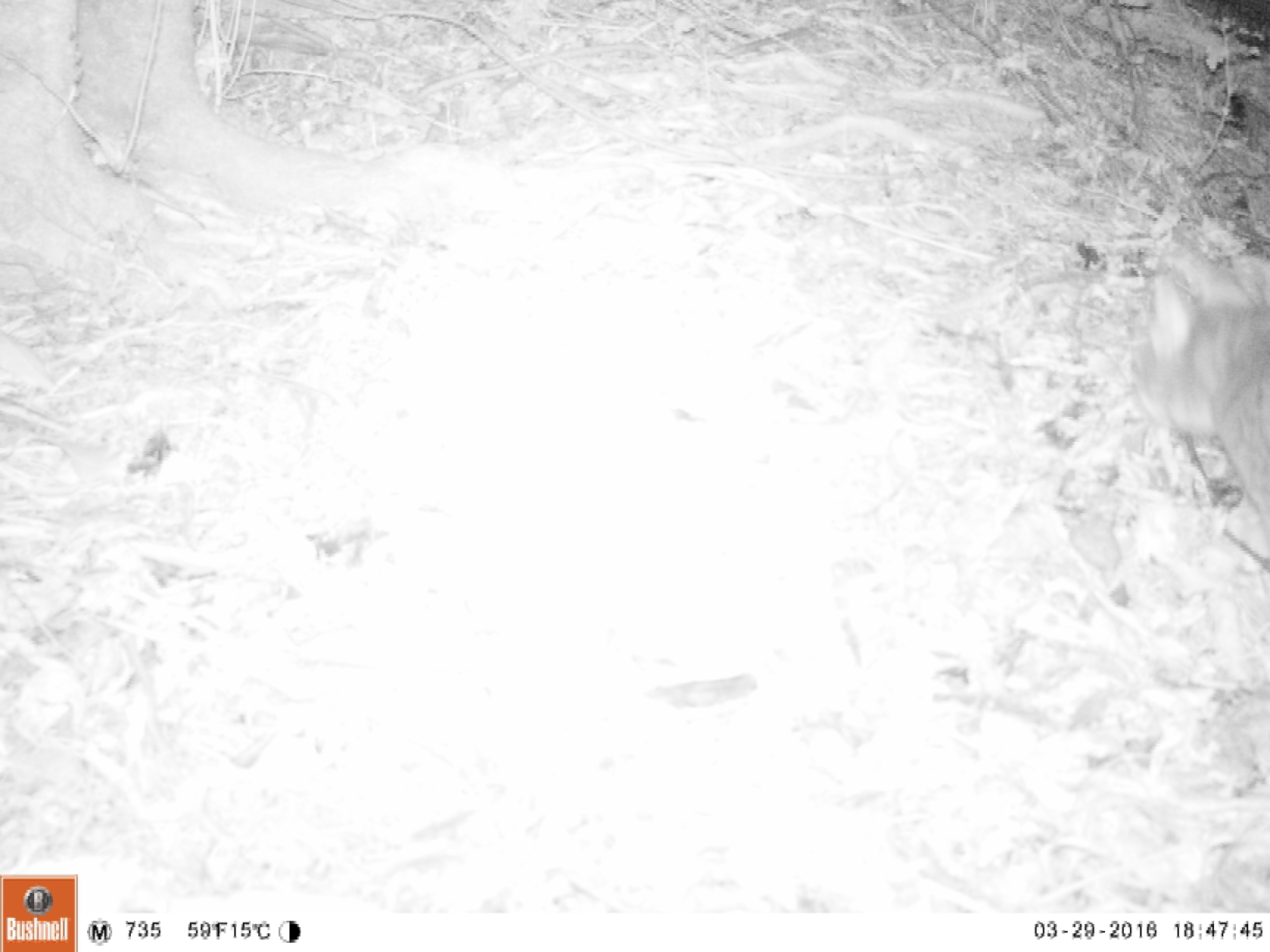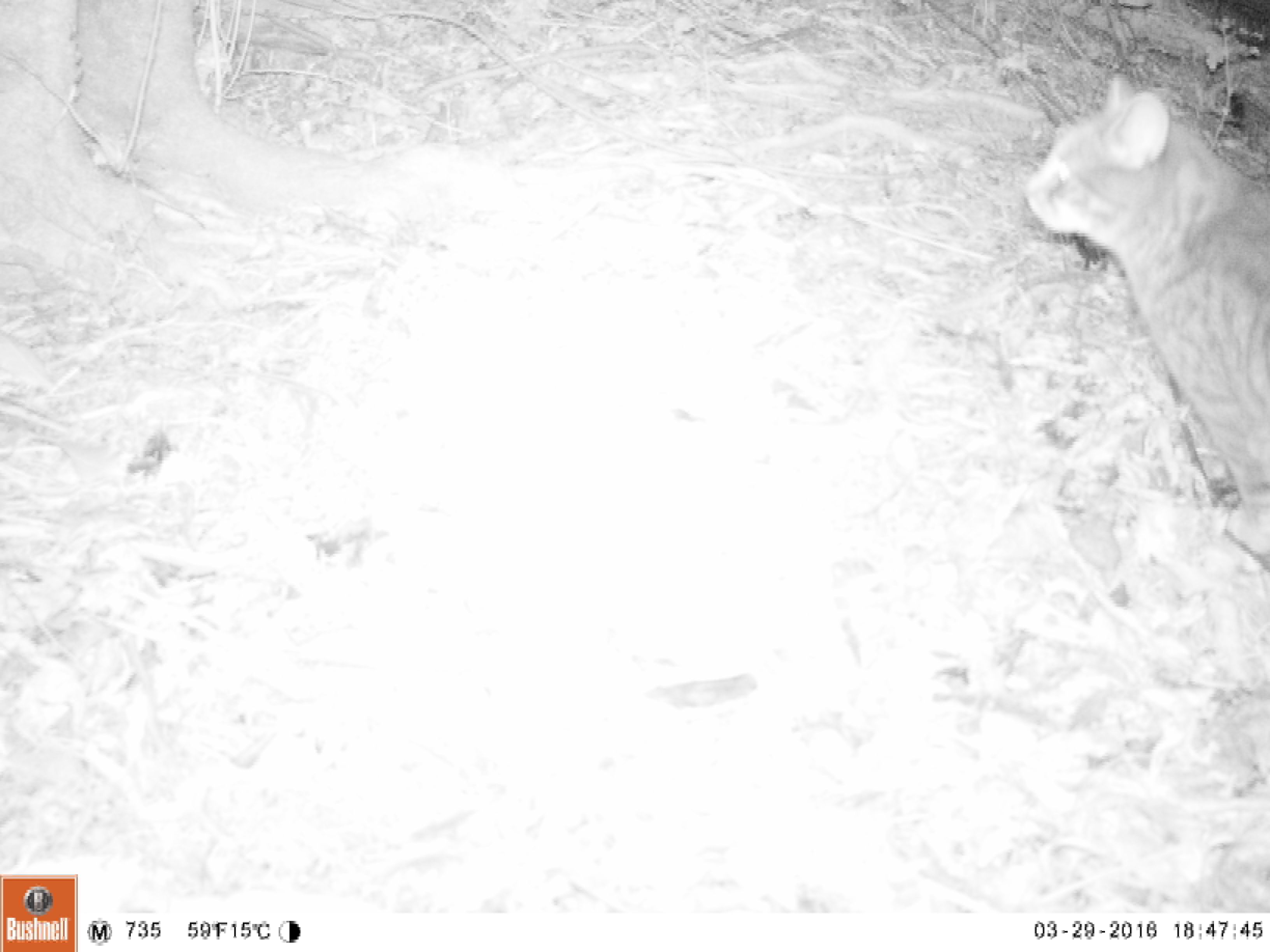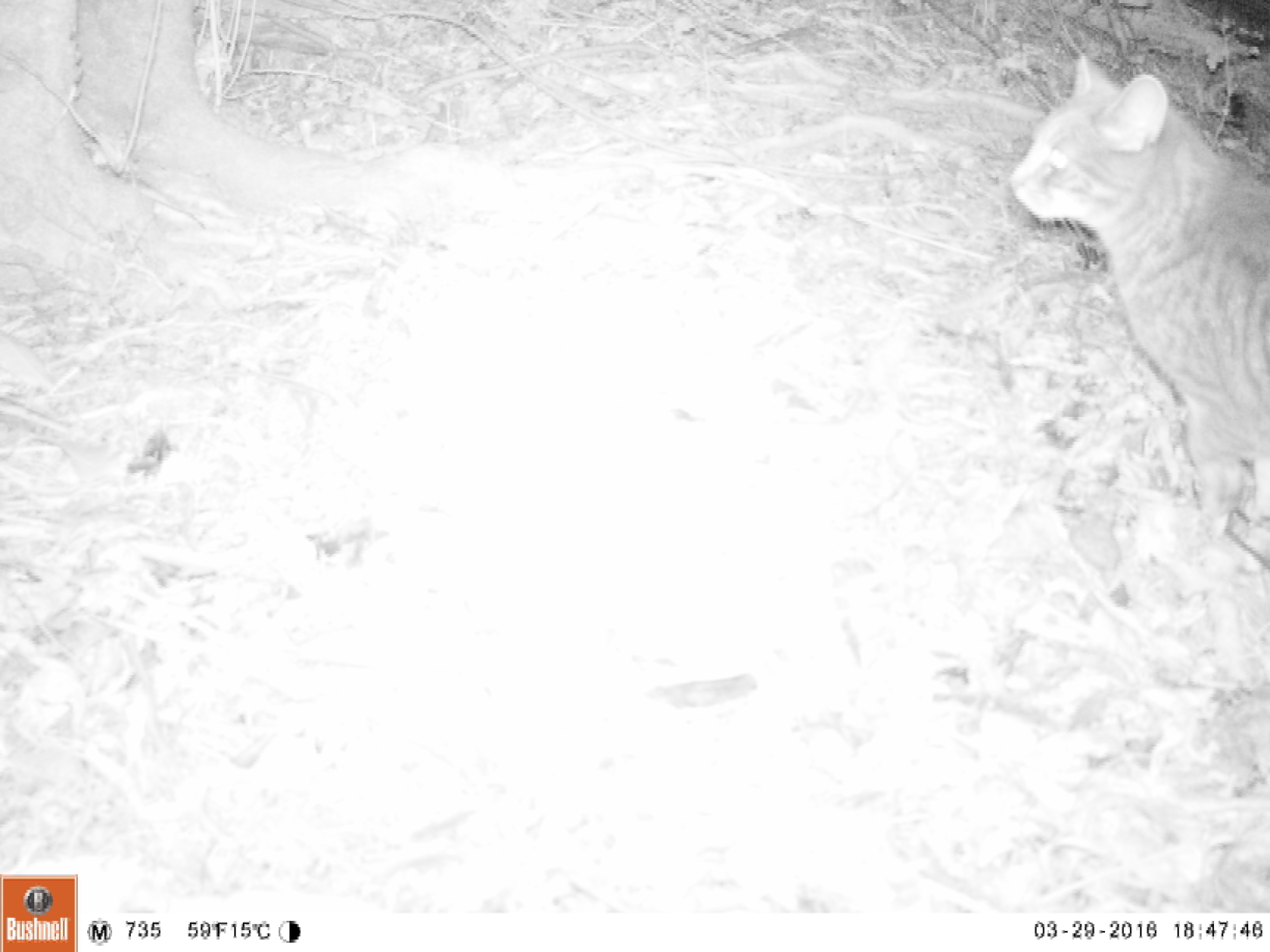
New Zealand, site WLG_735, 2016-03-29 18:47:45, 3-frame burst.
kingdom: Animalia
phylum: Chordata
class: Mammalia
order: Carnivora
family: Felidae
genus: Felis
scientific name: Felis catus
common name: domestic cat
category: cat